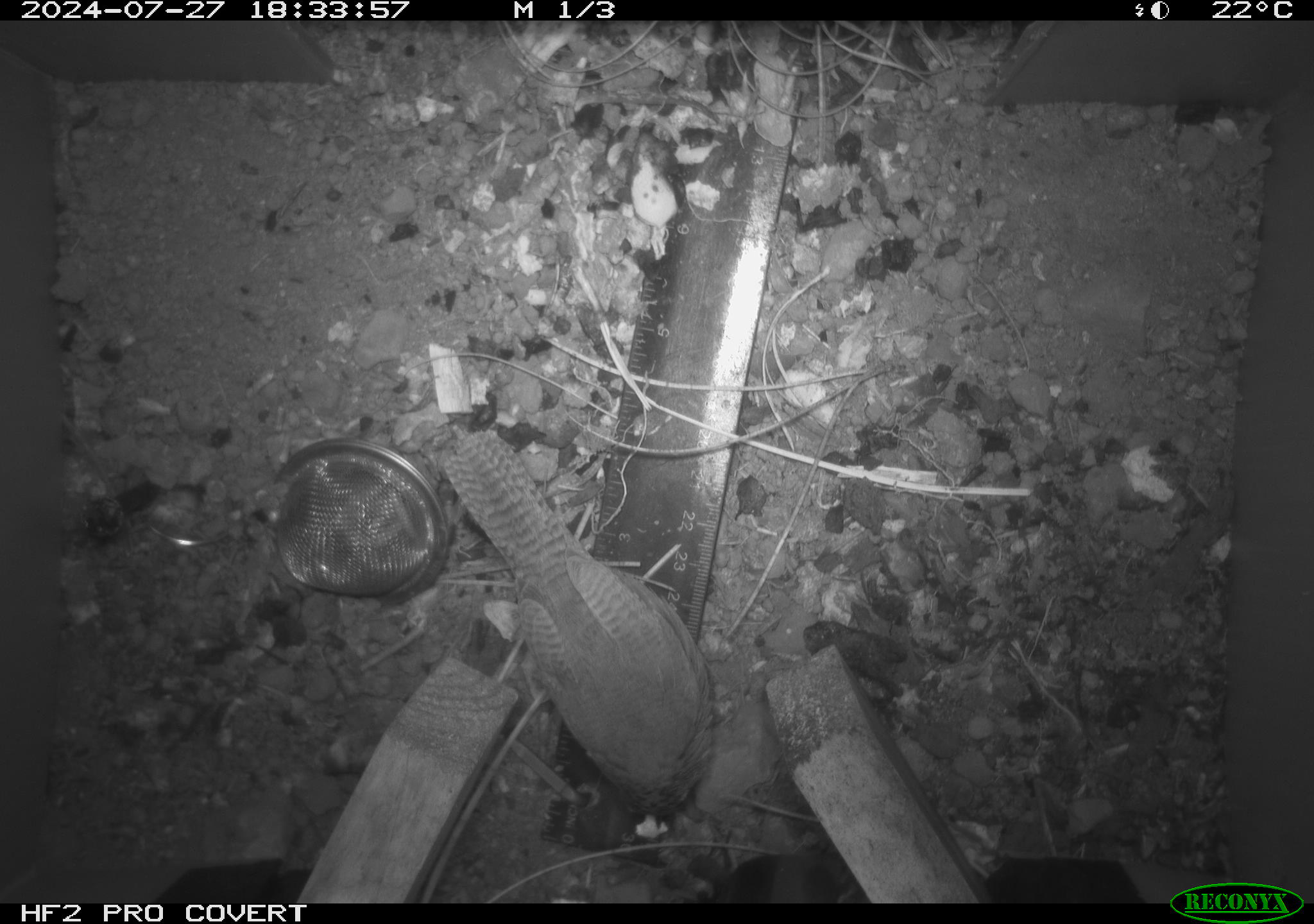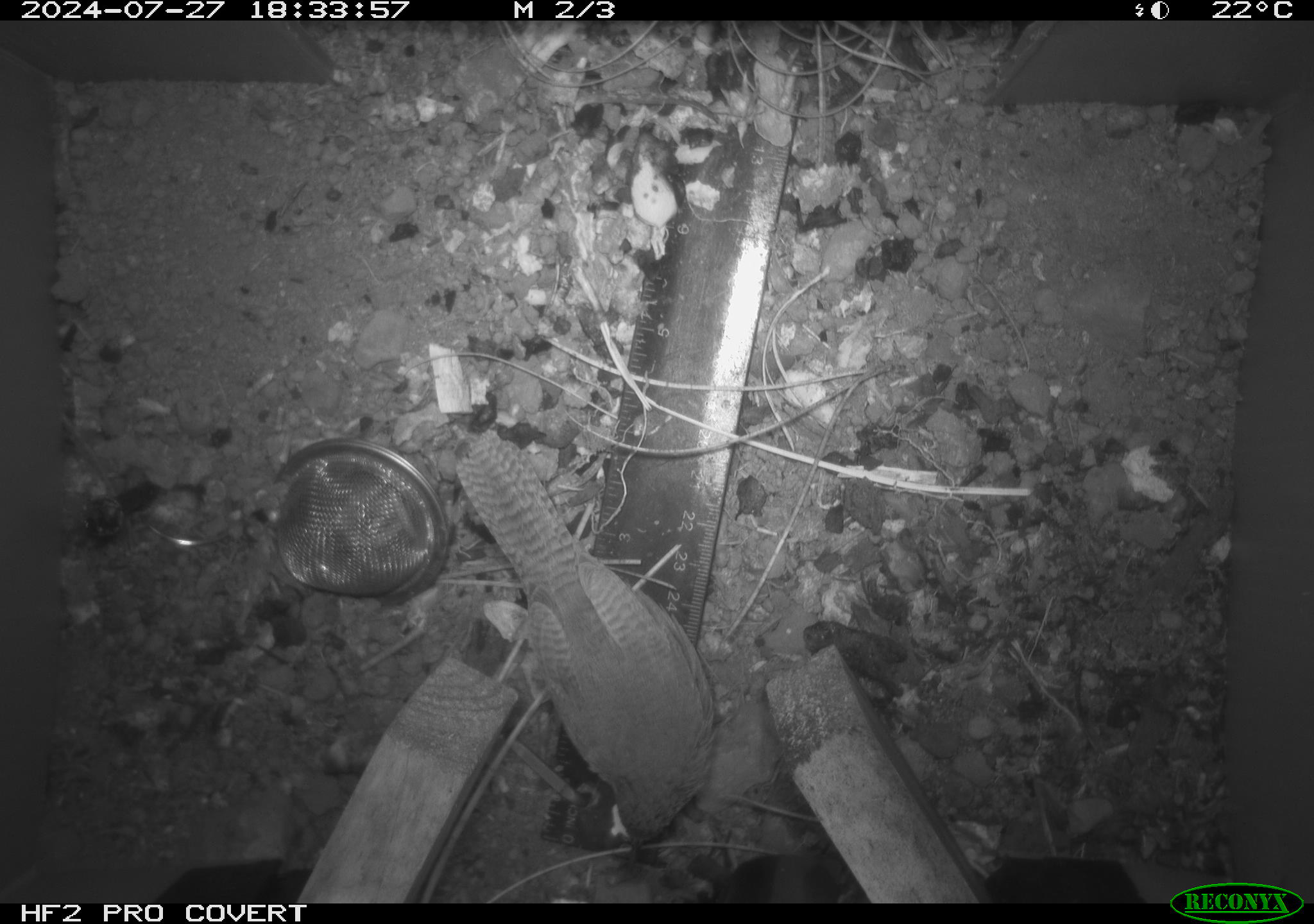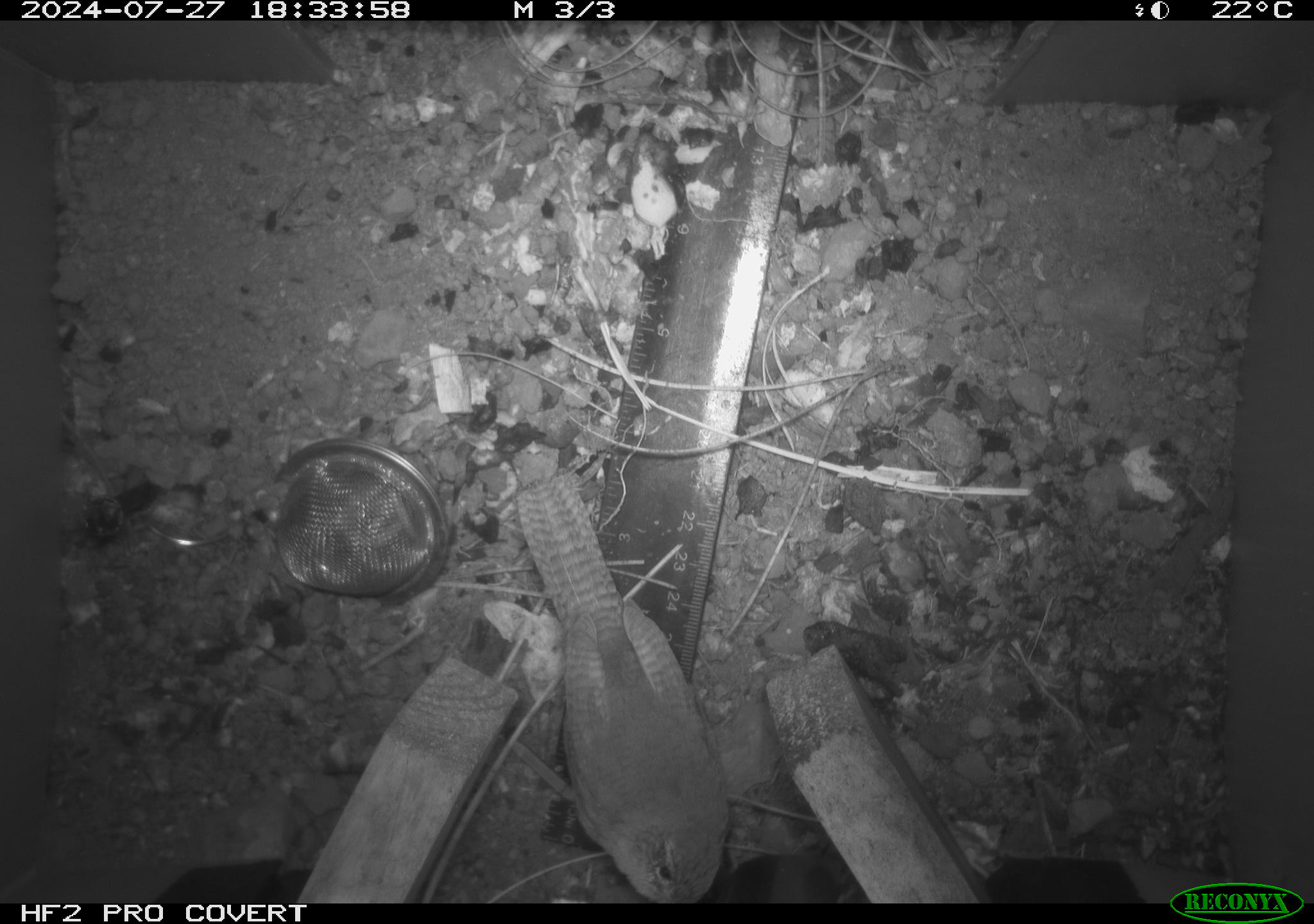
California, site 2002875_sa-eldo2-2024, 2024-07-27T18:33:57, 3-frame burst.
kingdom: Animalia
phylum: Chordata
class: Aves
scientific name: Aves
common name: bird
Bird (Aves).